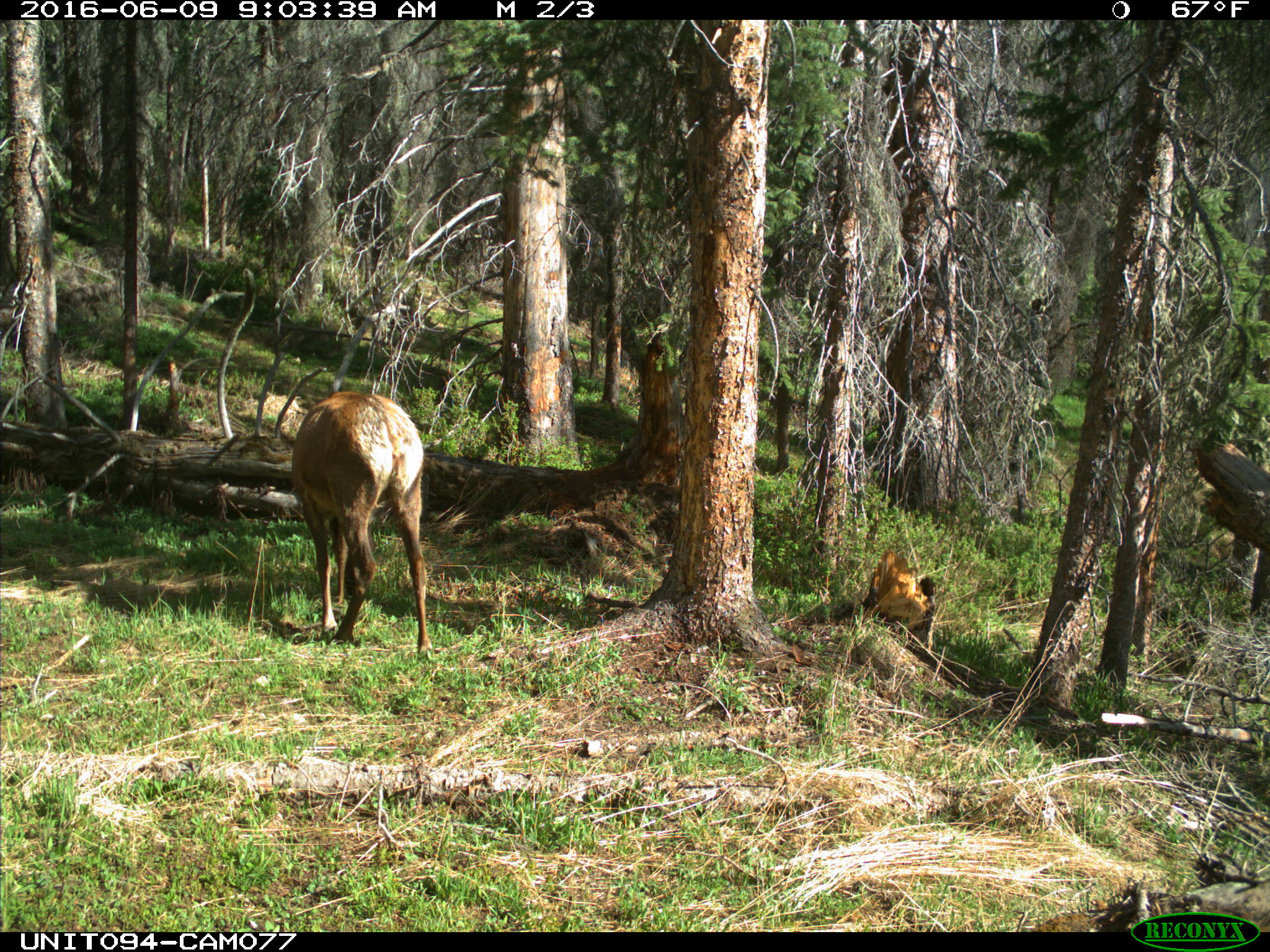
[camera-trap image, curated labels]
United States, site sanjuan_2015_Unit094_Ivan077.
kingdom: Animalia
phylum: Chordata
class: Mammalia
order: Artiodactyla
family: Cervidae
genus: Cervus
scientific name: Cervus elaphus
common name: red deer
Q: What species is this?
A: Cervus elaphus (red deer).